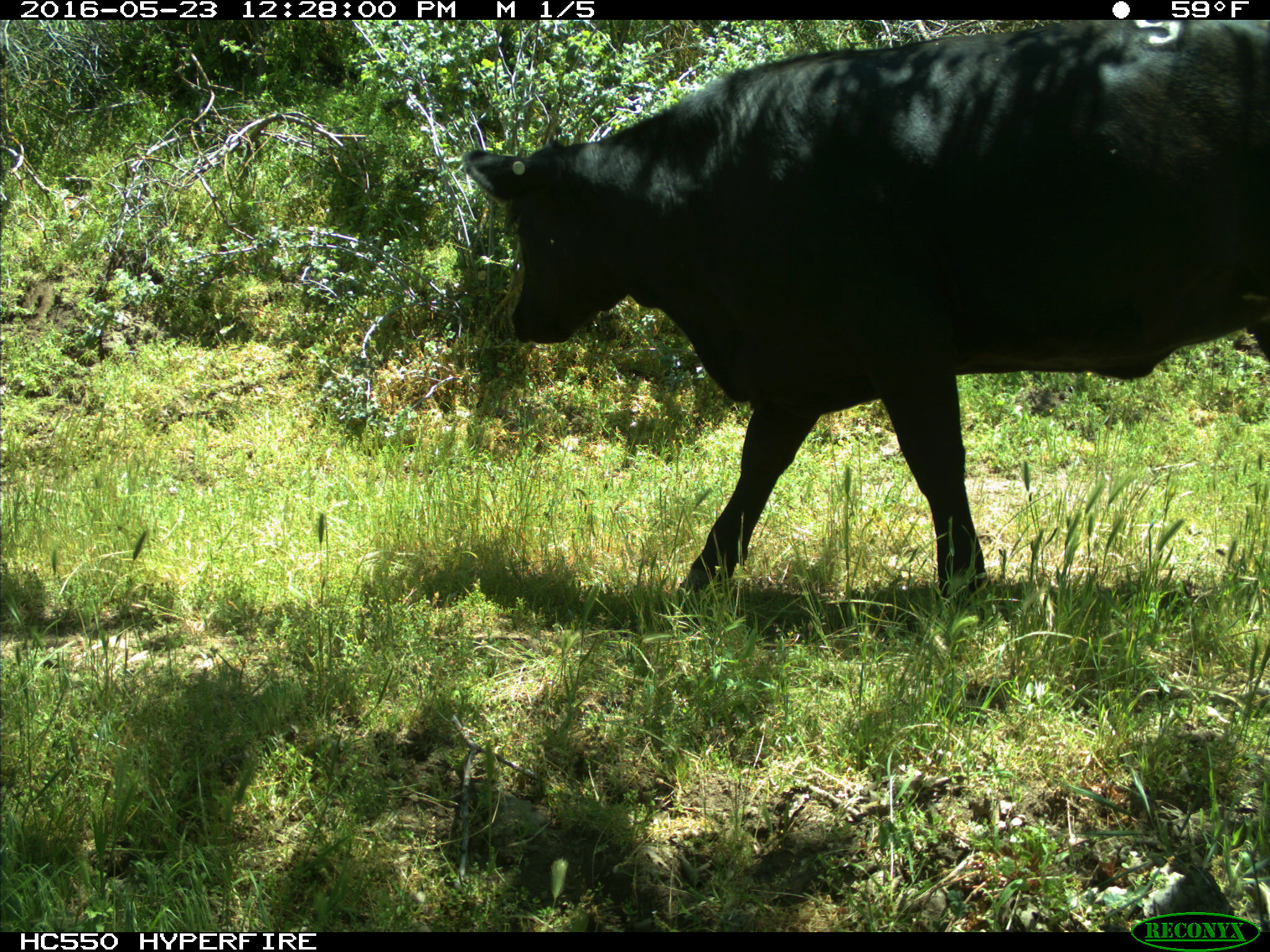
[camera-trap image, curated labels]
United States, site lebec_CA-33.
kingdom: Animalia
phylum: Chordata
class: Mammalia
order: Artiodactyla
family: Bovidae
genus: Bos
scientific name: Bos taurus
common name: domestic cow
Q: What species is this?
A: Bos taurus (domestic cow).